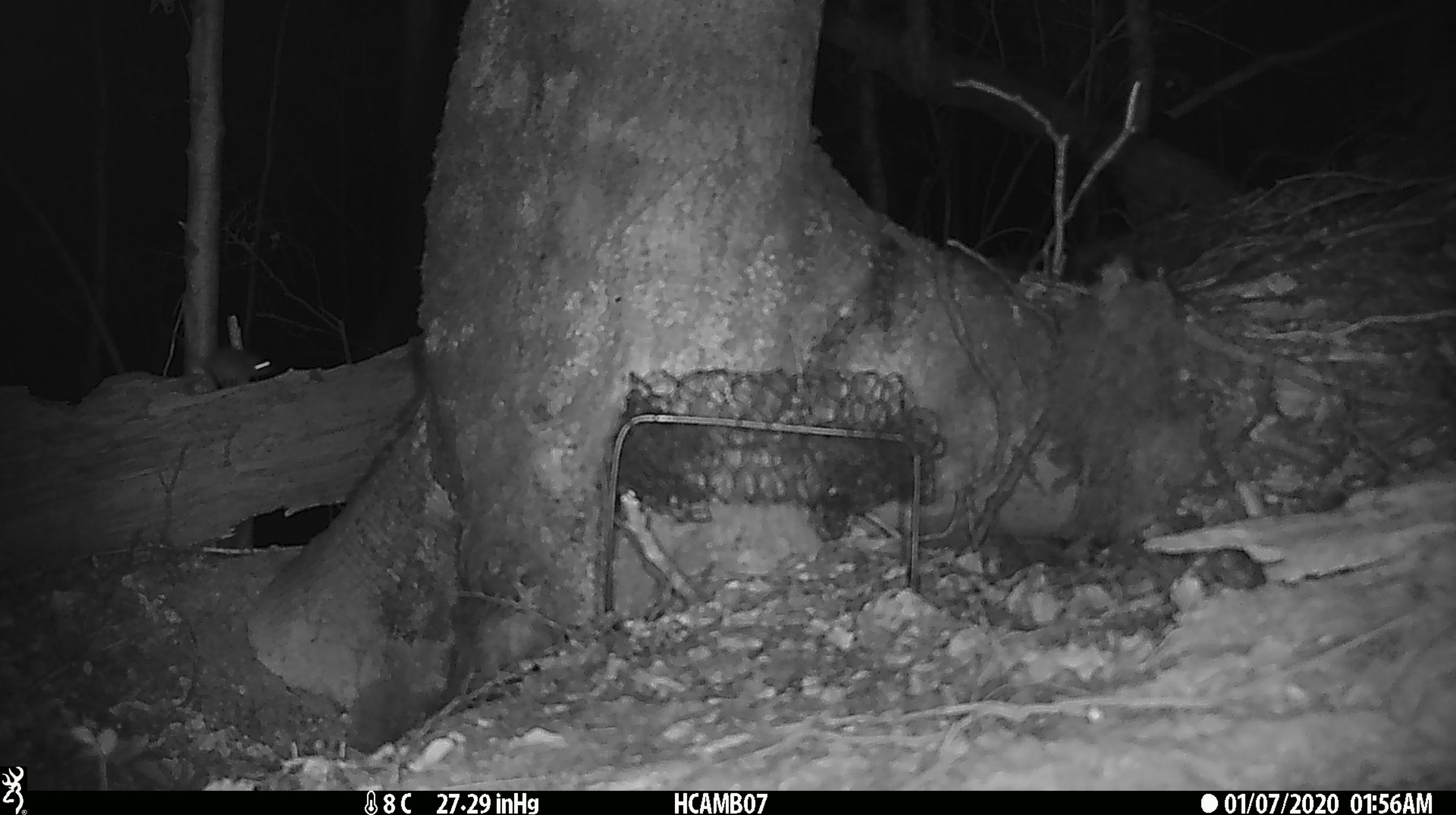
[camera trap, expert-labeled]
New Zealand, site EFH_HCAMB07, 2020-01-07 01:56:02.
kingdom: Animalia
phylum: Chordata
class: Mammalia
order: Rodentia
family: Muridae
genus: Mus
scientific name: Mus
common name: mouse